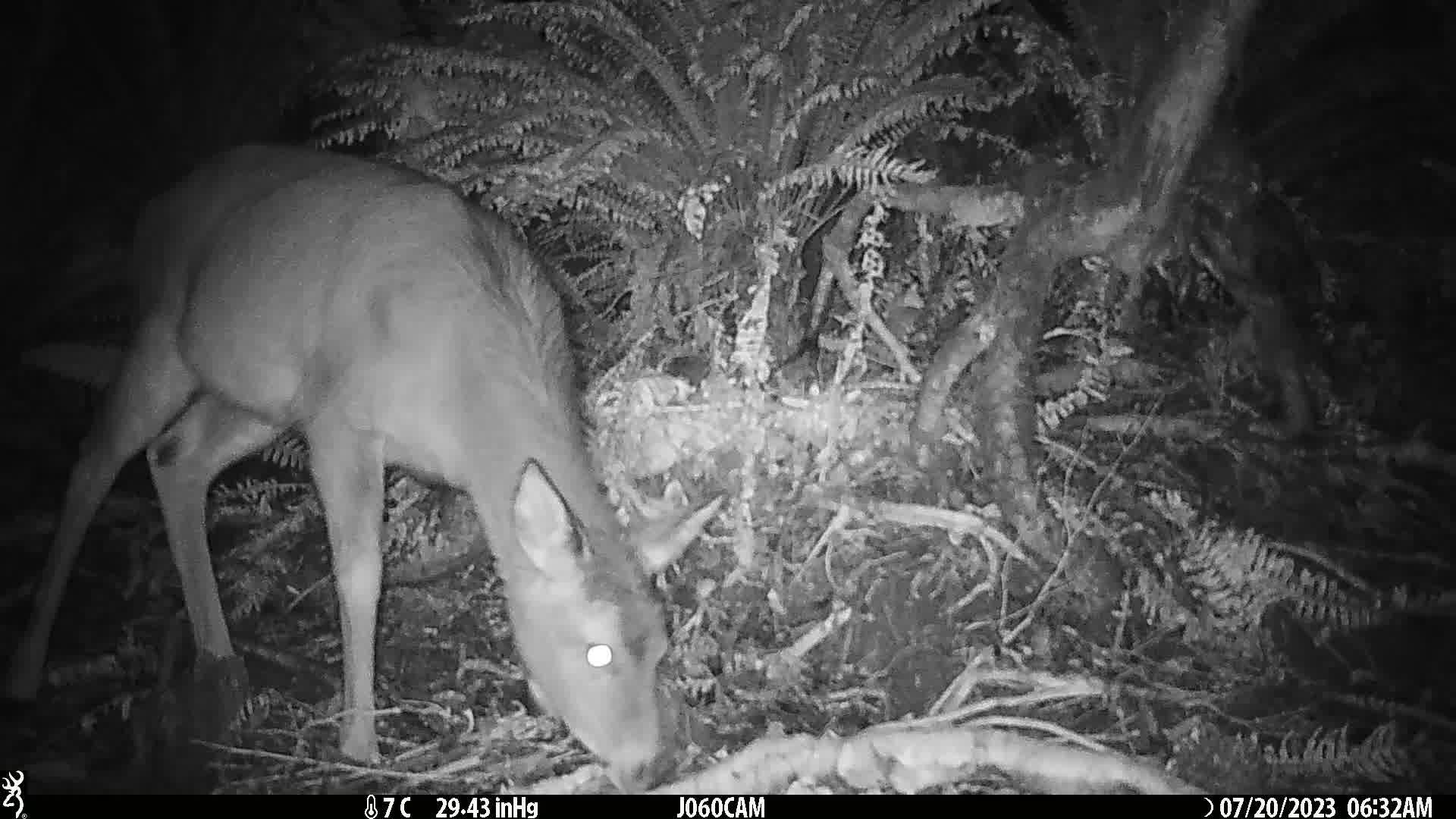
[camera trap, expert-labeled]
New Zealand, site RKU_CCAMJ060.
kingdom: Animalia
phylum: Chordata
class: Mammalia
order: Artiodactyla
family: Cervidae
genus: Odocoileus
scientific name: Odocoileus virginianus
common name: white-tailed deer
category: white tailed deer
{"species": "white tailed deer (white-tailed deer) (Odocoileus virginianus)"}